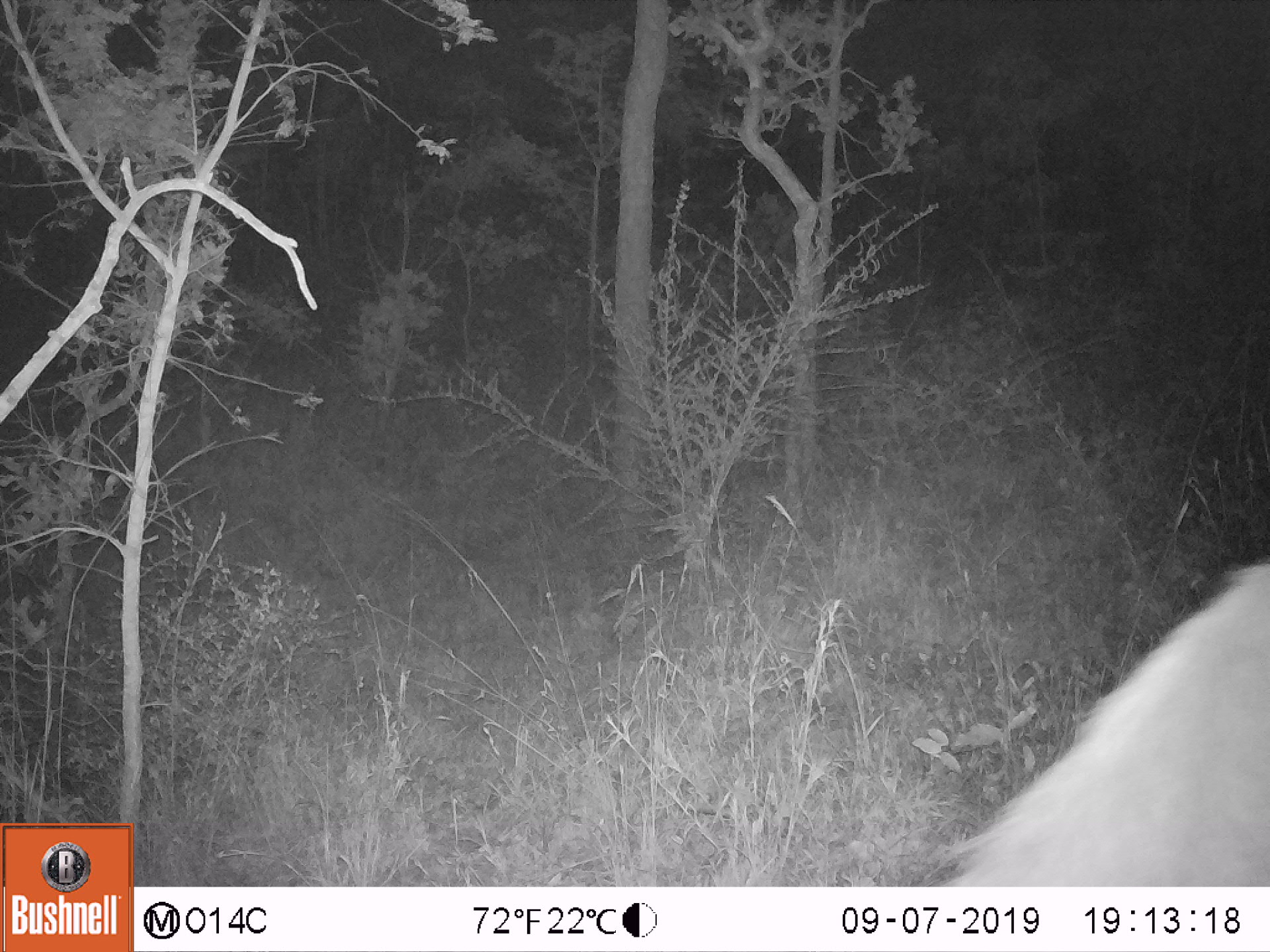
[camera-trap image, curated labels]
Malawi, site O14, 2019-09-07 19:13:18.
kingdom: Animalia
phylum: Chordata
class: Mammalia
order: Artiodactyla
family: Bovidae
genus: Kobus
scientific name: Kobus ellipsiprymnus ellipsiprymnus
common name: common waterbuck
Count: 1.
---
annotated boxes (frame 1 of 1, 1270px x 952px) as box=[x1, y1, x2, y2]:
common waterbuck: box=[957, 554, 1262, 880]